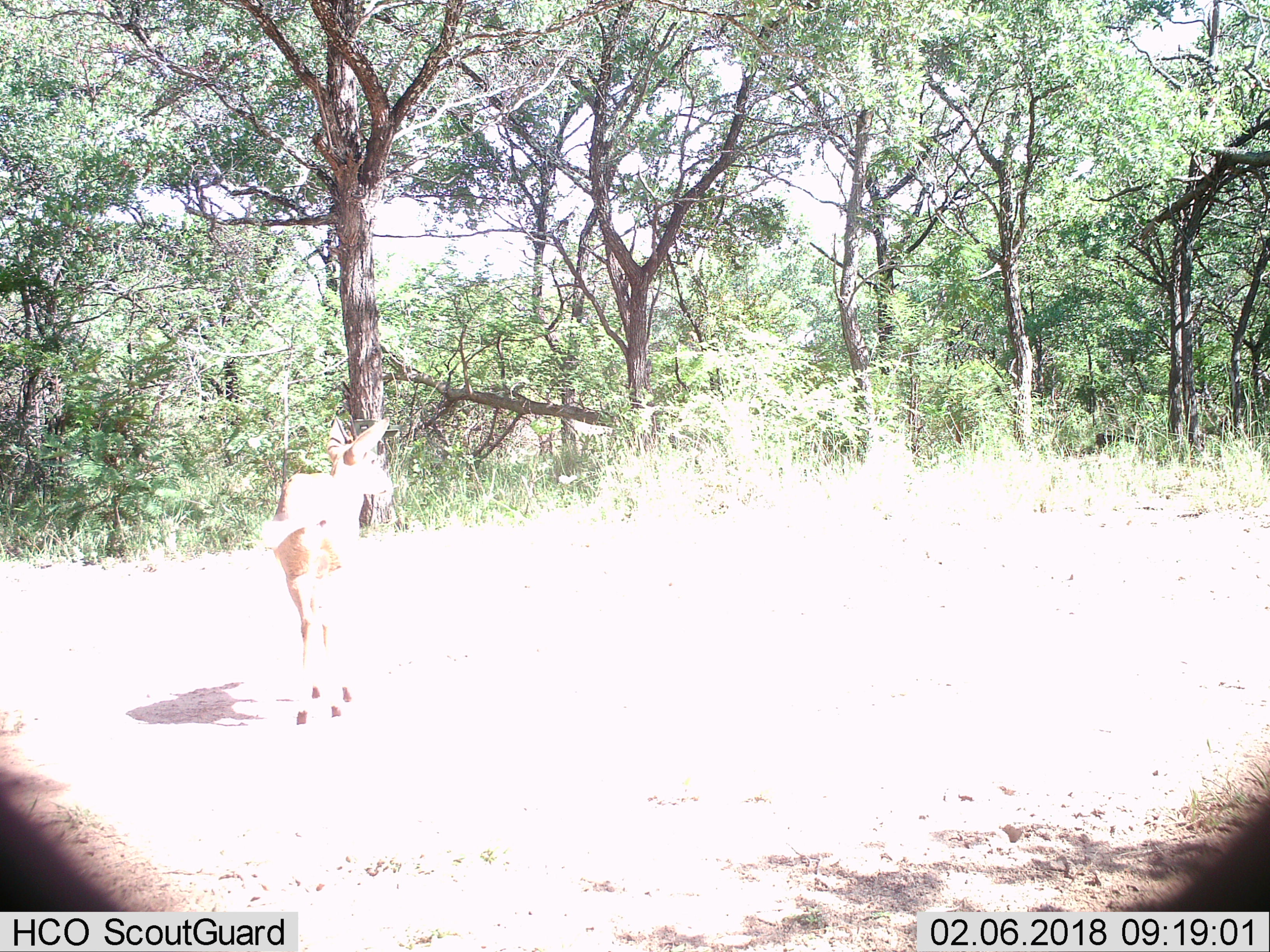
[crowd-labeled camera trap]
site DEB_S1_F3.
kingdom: Animalia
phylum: Chordata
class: Mammalia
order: Artiodactyla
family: Bovidae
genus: Aepyceros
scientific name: Aepyceros melampus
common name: impala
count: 1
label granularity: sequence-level